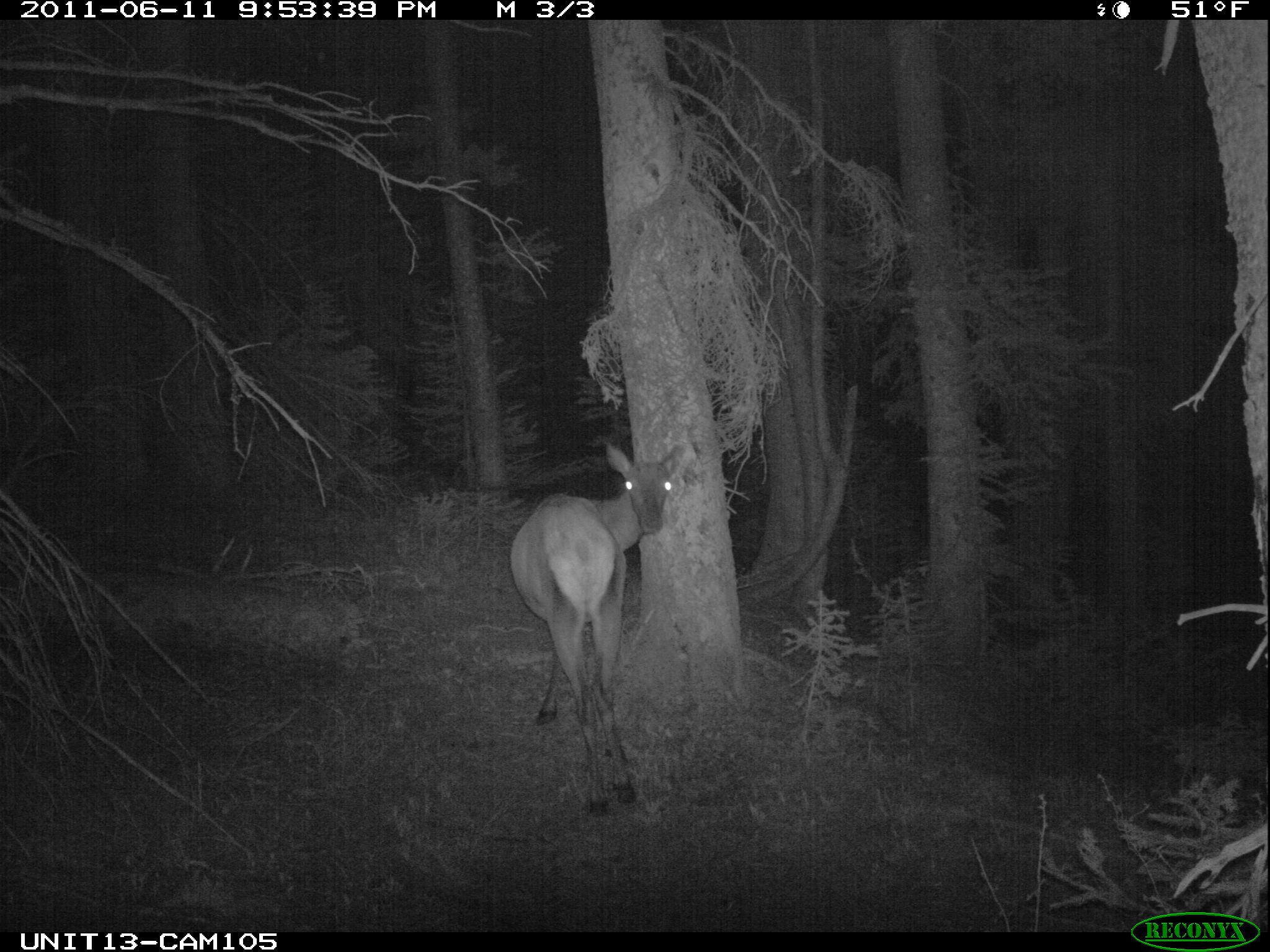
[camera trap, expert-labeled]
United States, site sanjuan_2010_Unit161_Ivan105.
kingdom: Animalia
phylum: Chordata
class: Mammalia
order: Artiodactyla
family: Cervidae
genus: Cervus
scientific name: Cervus elaphus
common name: red deer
Cervus elaphus (red deer).